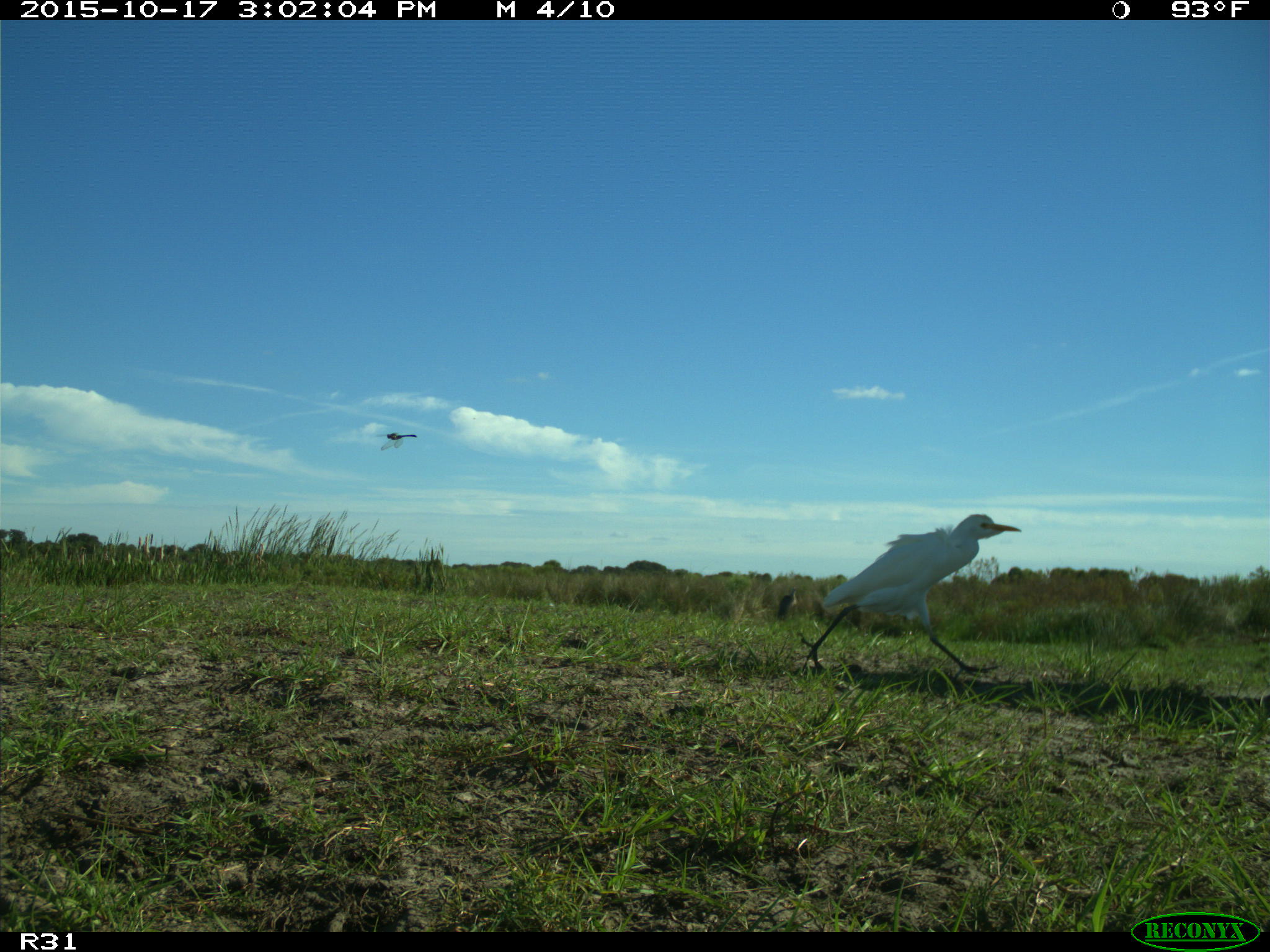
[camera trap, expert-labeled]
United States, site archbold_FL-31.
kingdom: Animalia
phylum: Chordata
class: Aves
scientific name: Aves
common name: birds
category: unidentified bird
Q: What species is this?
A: Unidentified bird (birds) (Aves).